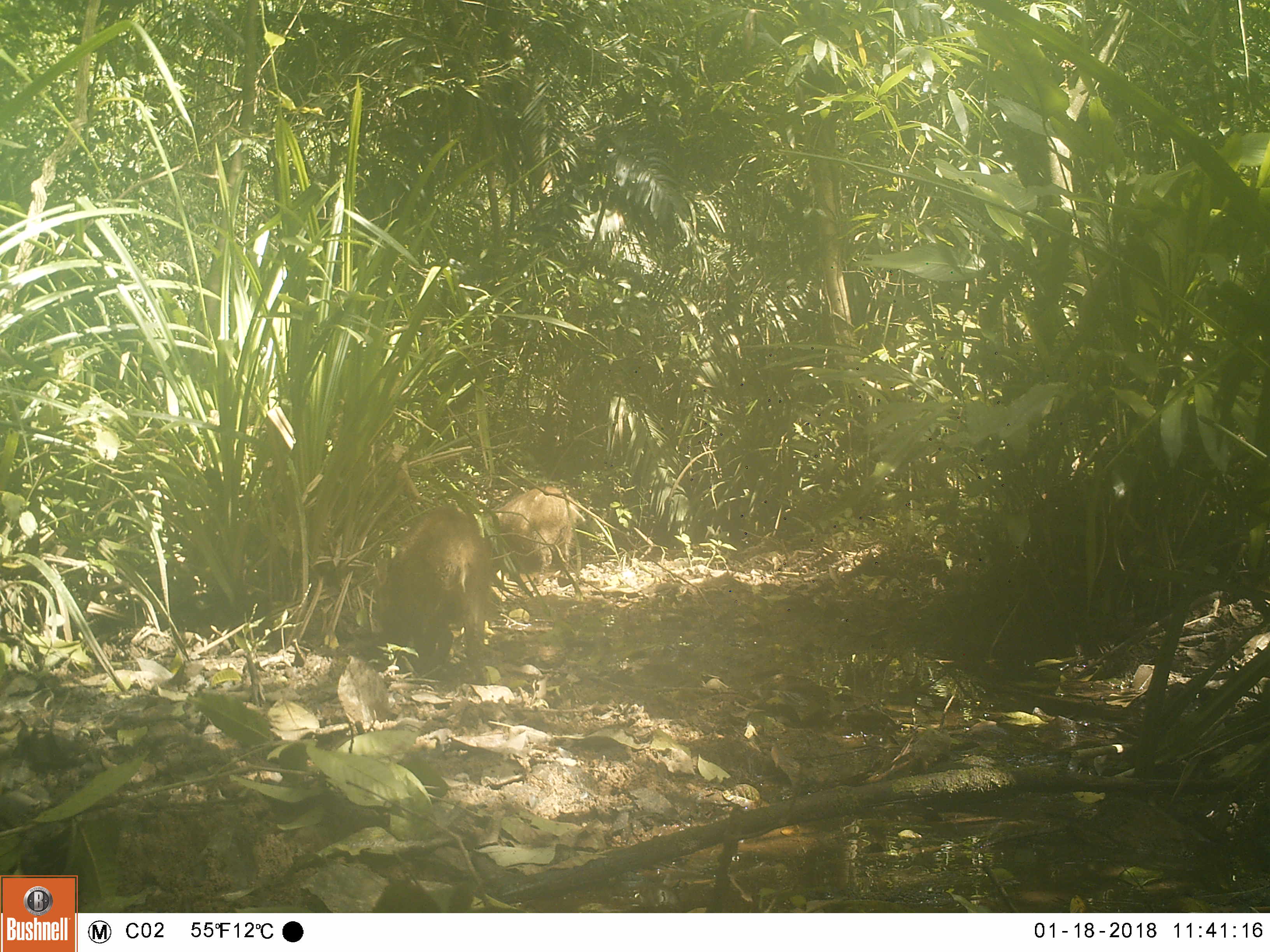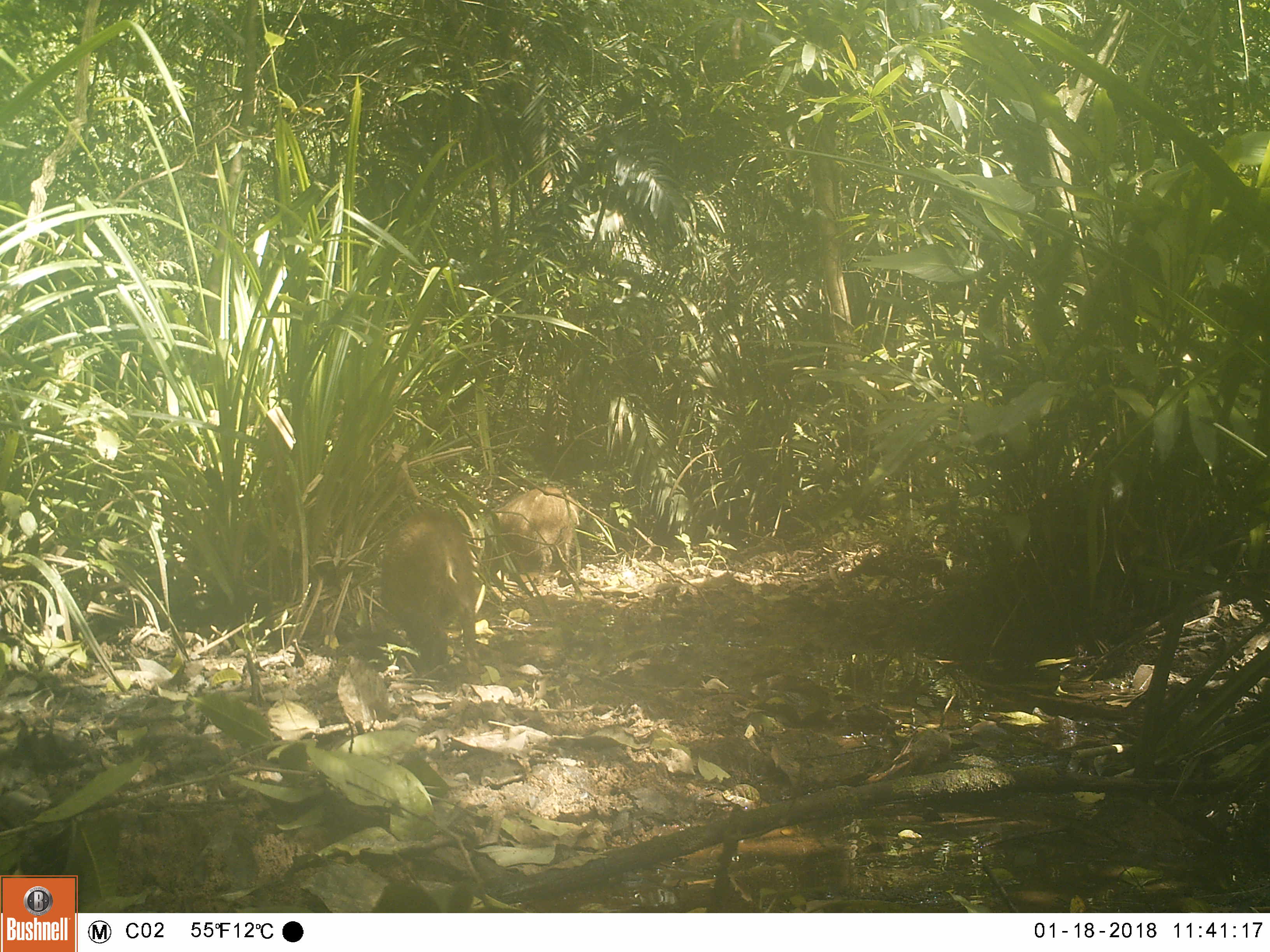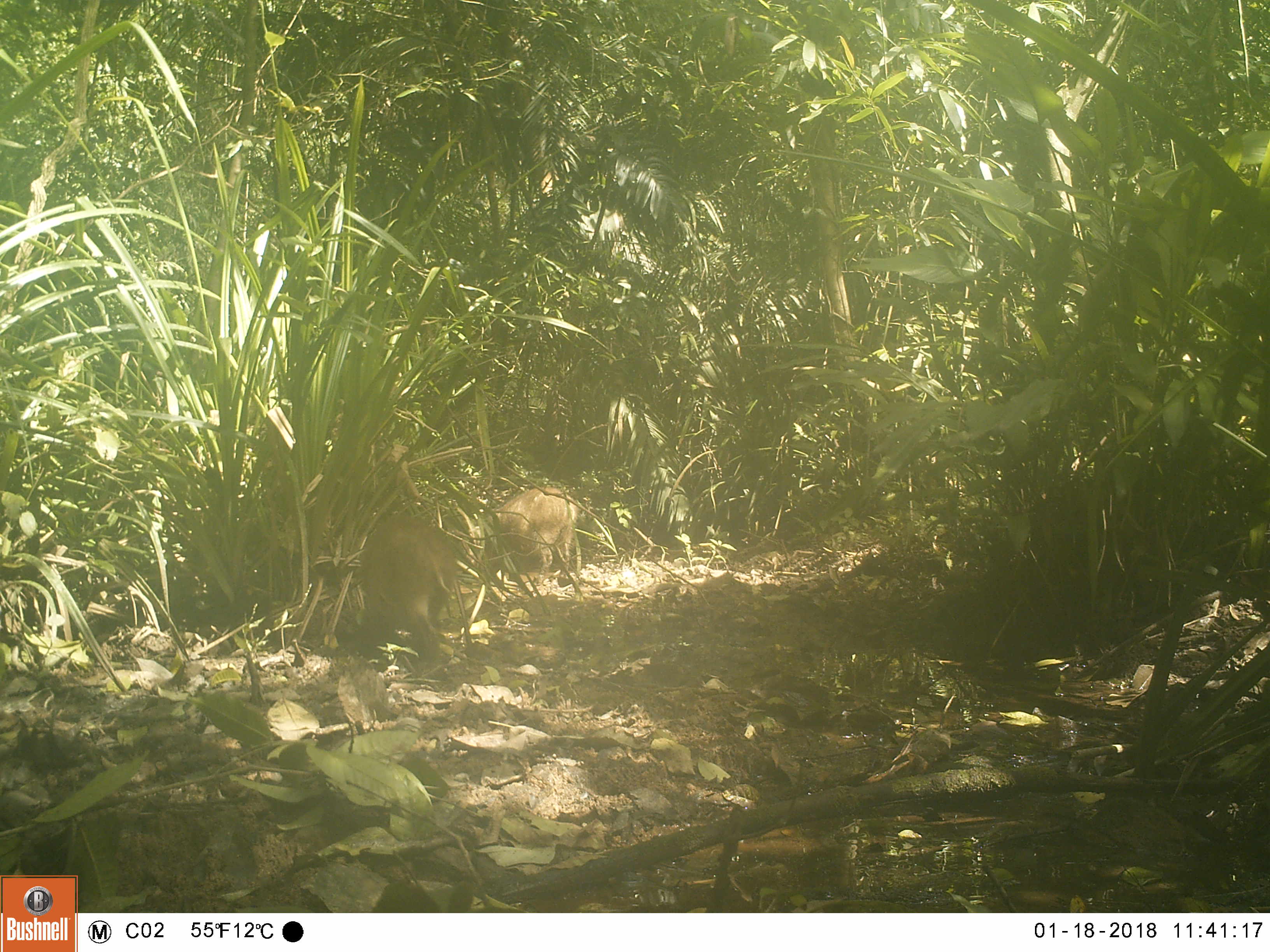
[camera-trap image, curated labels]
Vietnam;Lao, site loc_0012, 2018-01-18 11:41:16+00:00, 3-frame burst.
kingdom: Animalia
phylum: Chordata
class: Mammalia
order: Artiodactyla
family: Suidae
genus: Sus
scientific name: Sus scrofa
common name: eurasian wild pig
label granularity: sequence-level